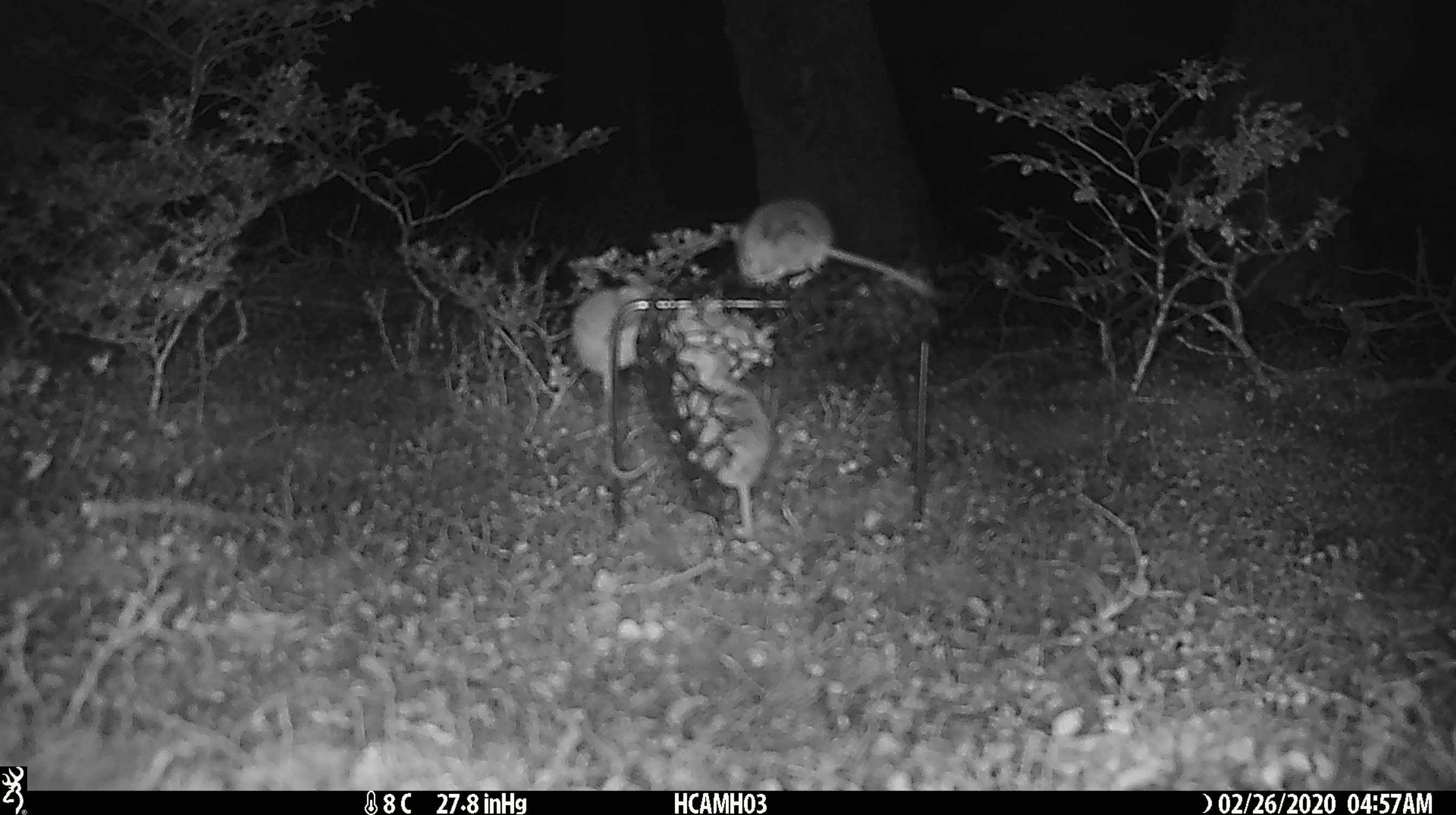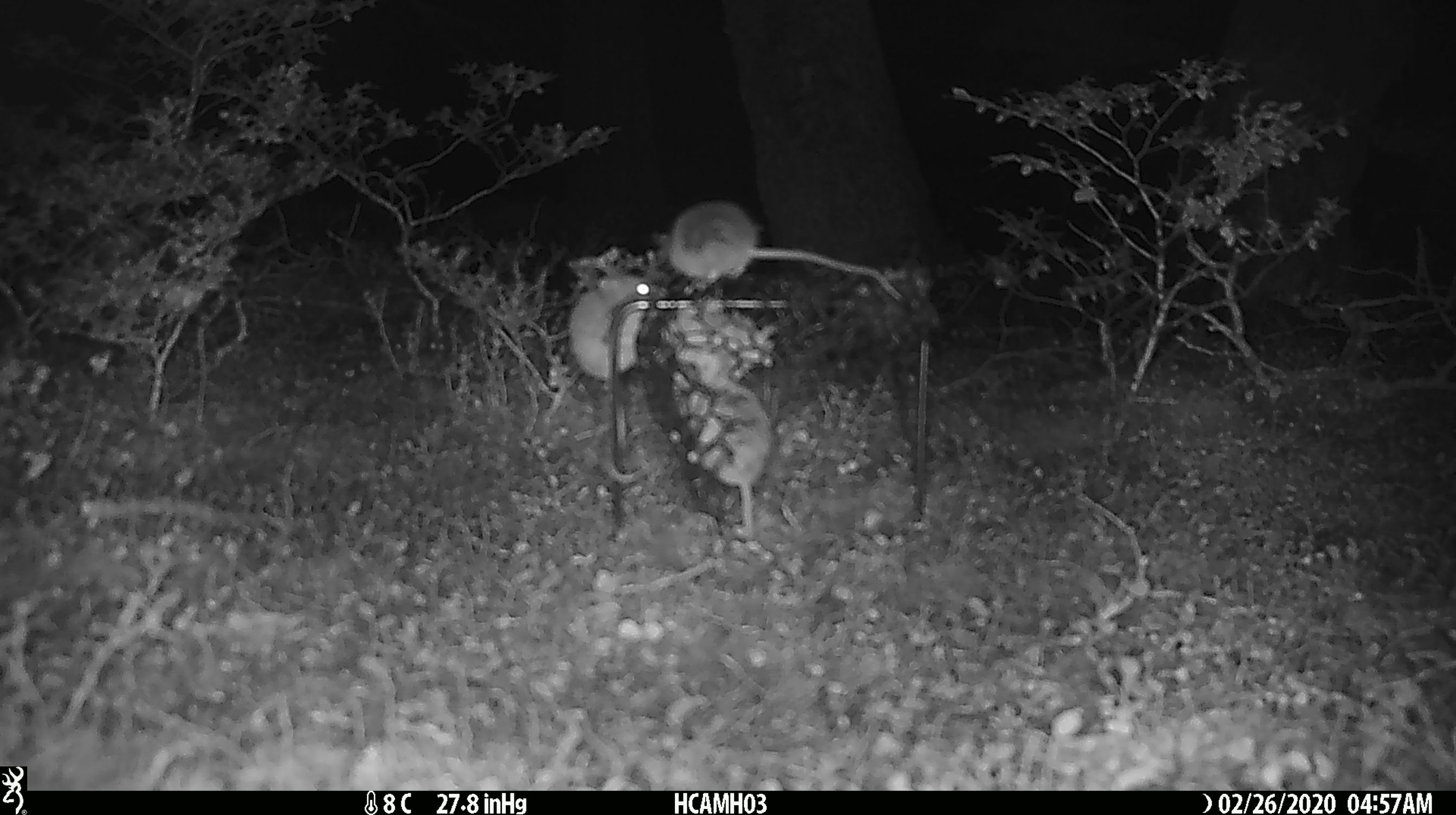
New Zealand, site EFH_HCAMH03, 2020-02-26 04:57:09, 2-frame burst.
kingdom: Animalia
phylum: Chordata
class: Mammalia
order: Rodentia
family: Muridae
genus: Mus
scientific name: Mus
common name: mouse